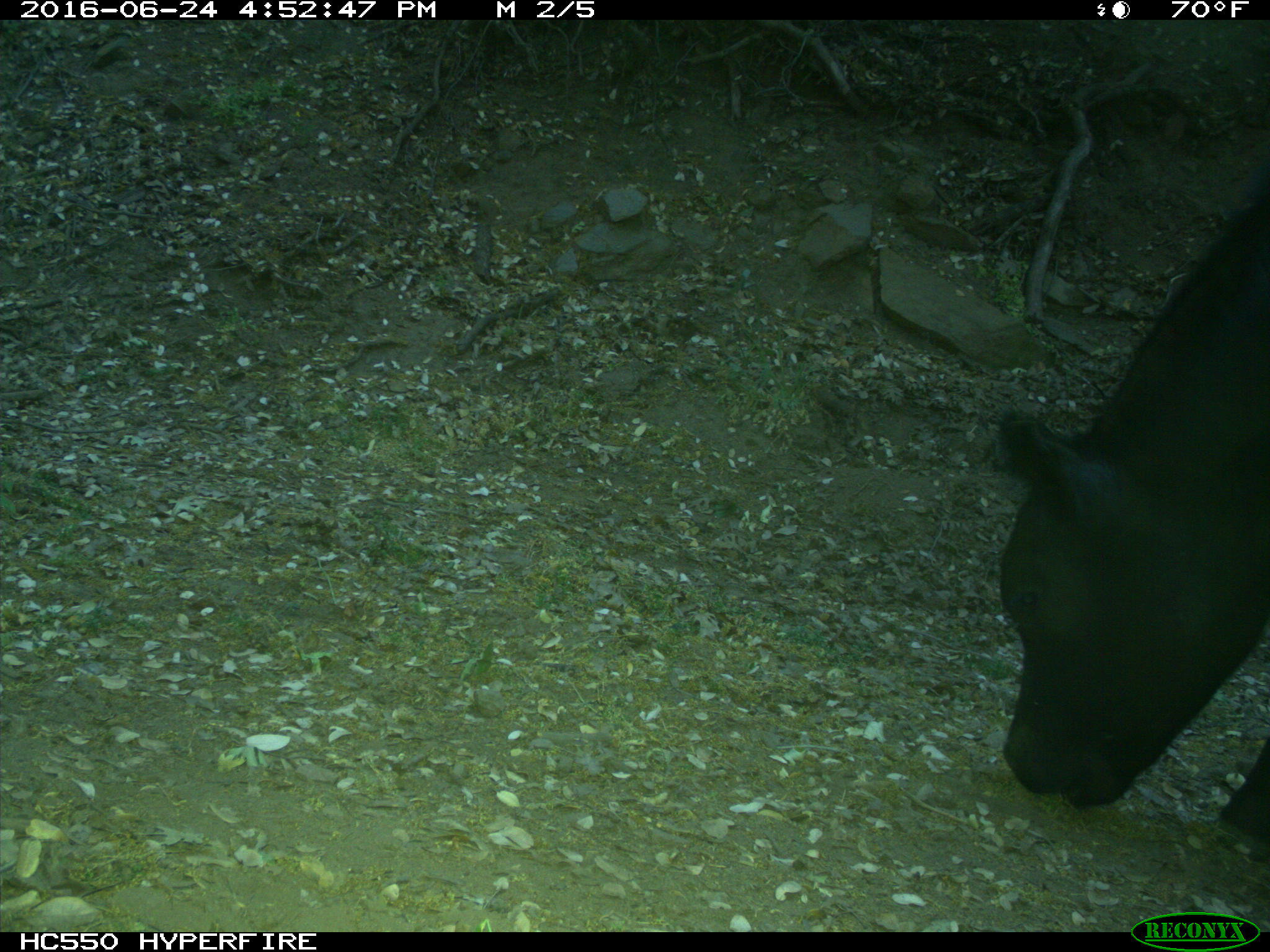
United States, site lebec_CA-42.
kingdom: Animalia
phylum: Chordata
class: Mammalia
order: Artiodactyla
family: Bovidae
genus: Bos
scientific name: Bos taurus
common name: domestic cow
Bos taurus (domestic cow).